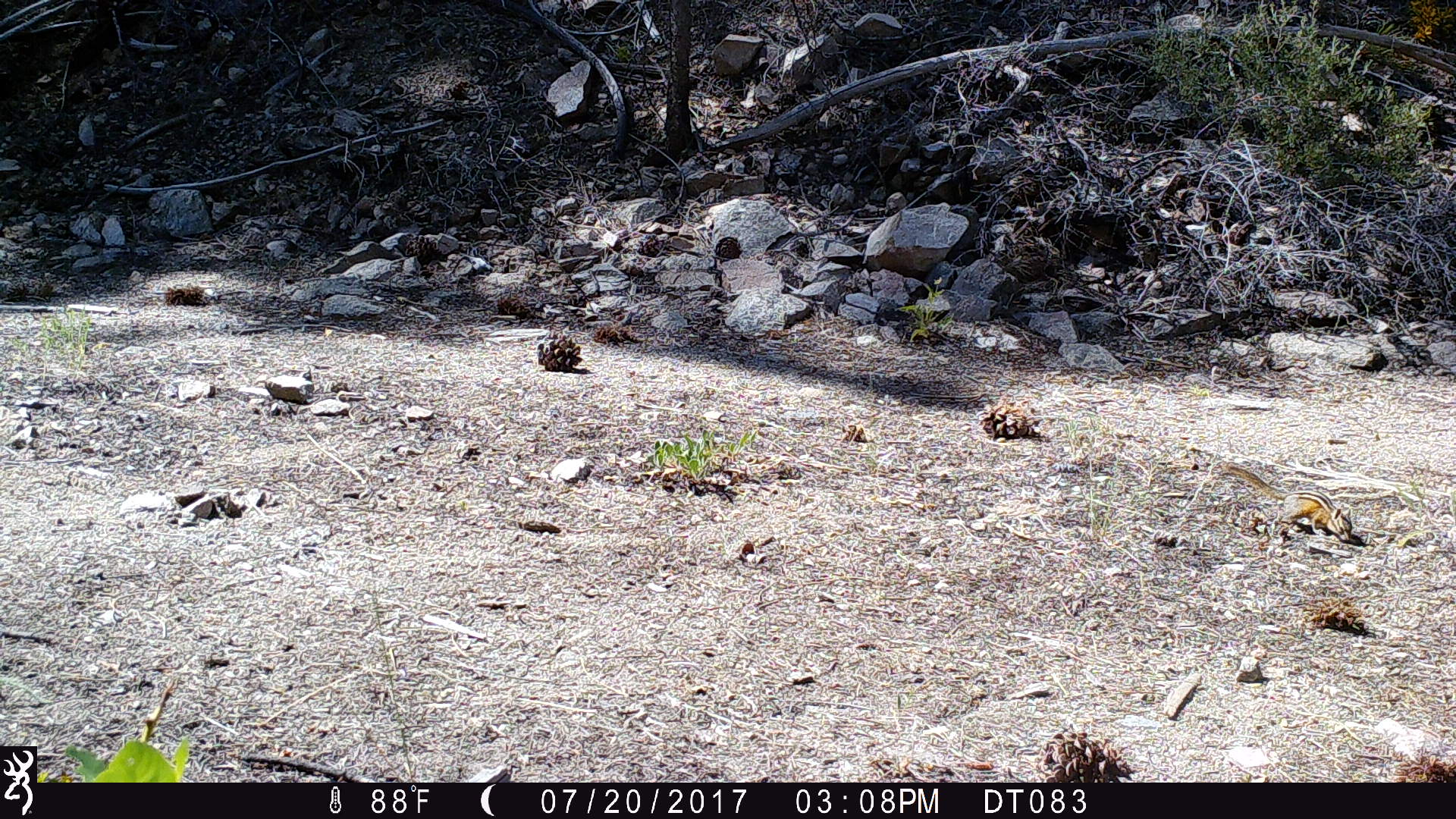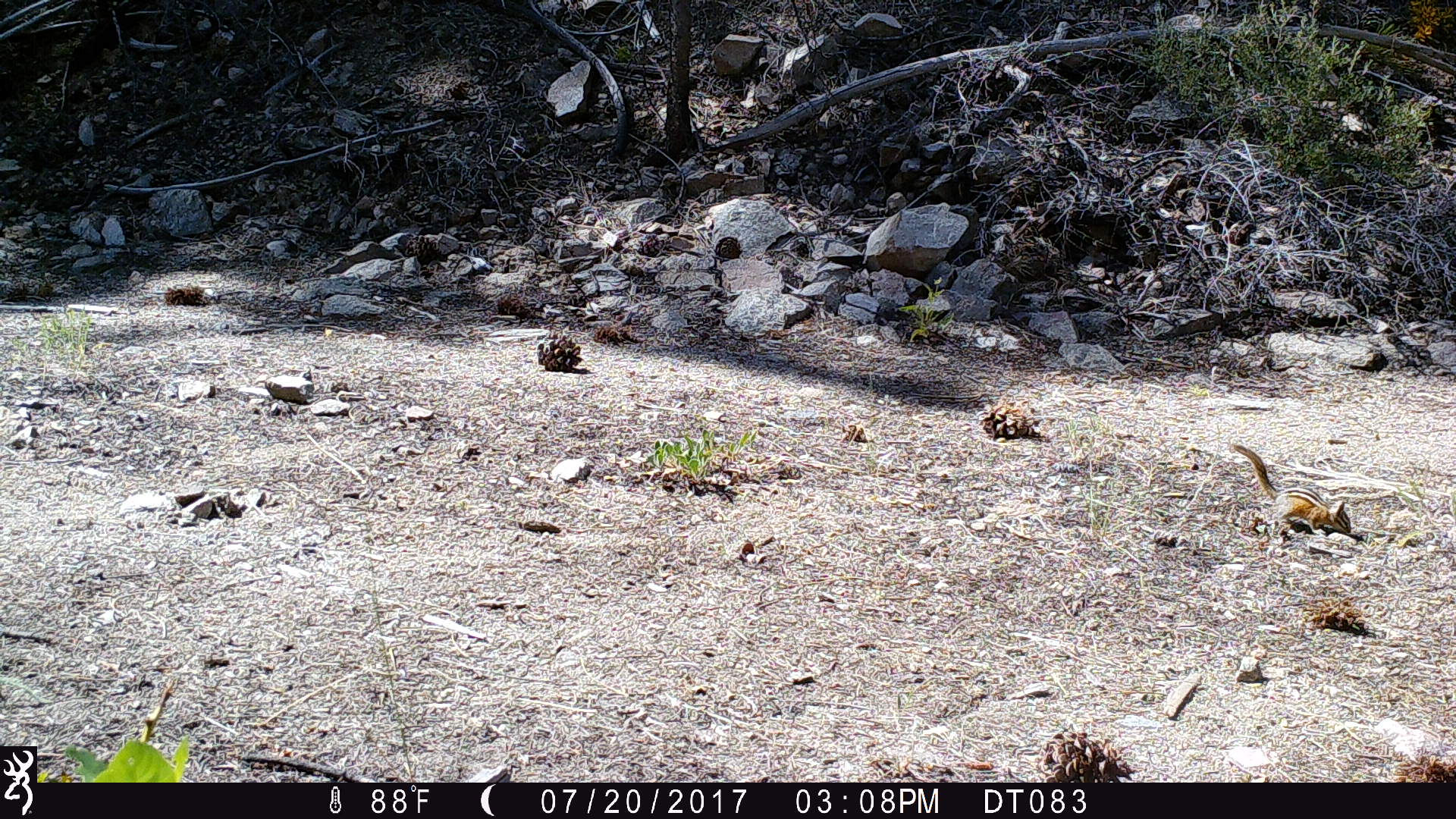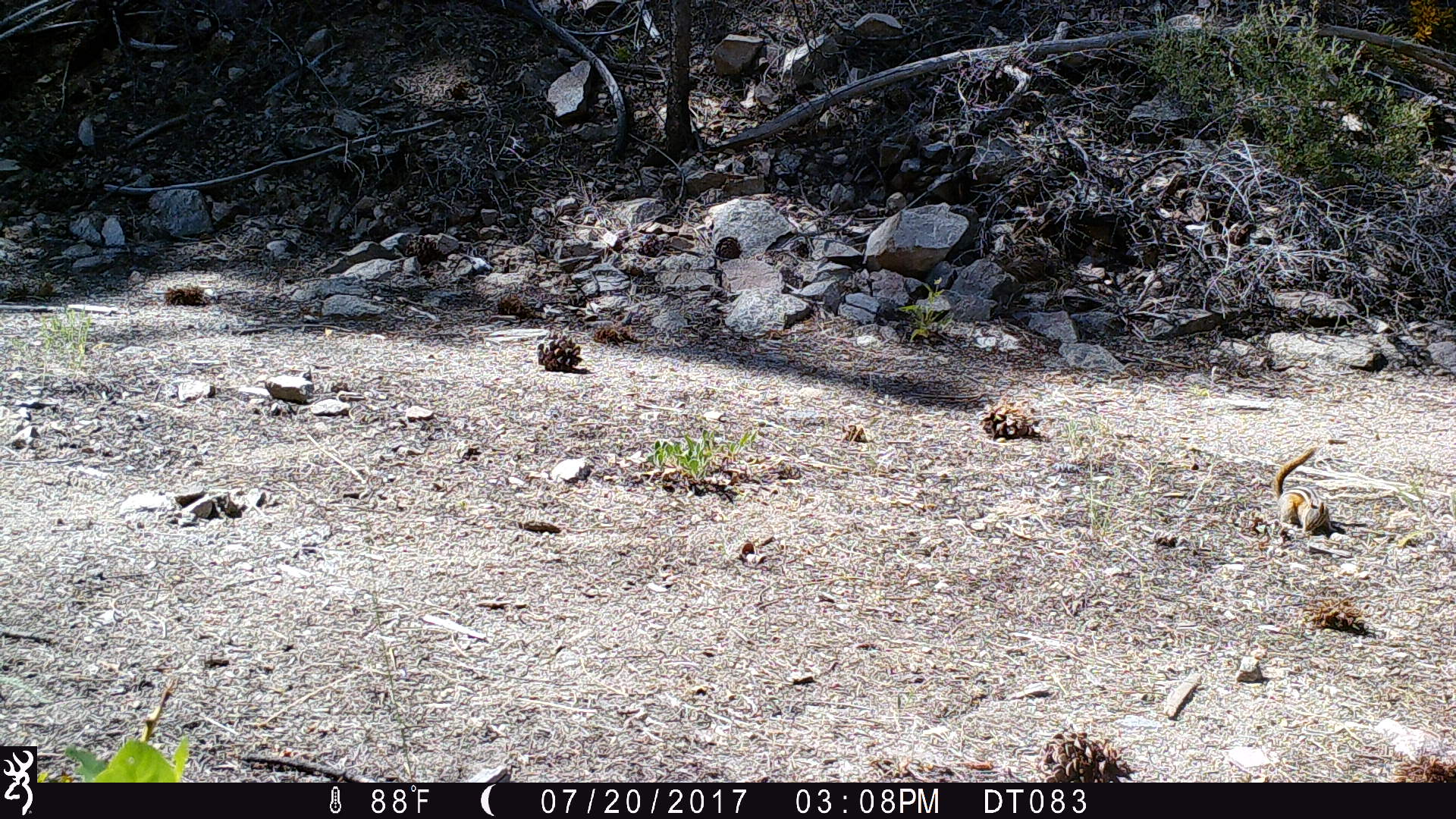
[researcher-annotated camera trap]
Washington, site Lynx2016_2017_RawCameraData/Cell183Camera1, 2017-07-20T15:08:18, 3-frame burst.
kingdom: Animalia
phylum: Chordata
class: Mammalia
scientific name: Mammalia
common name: small mammal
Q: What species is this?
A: Small mammal (Mammalia).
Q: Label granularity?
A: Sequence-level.